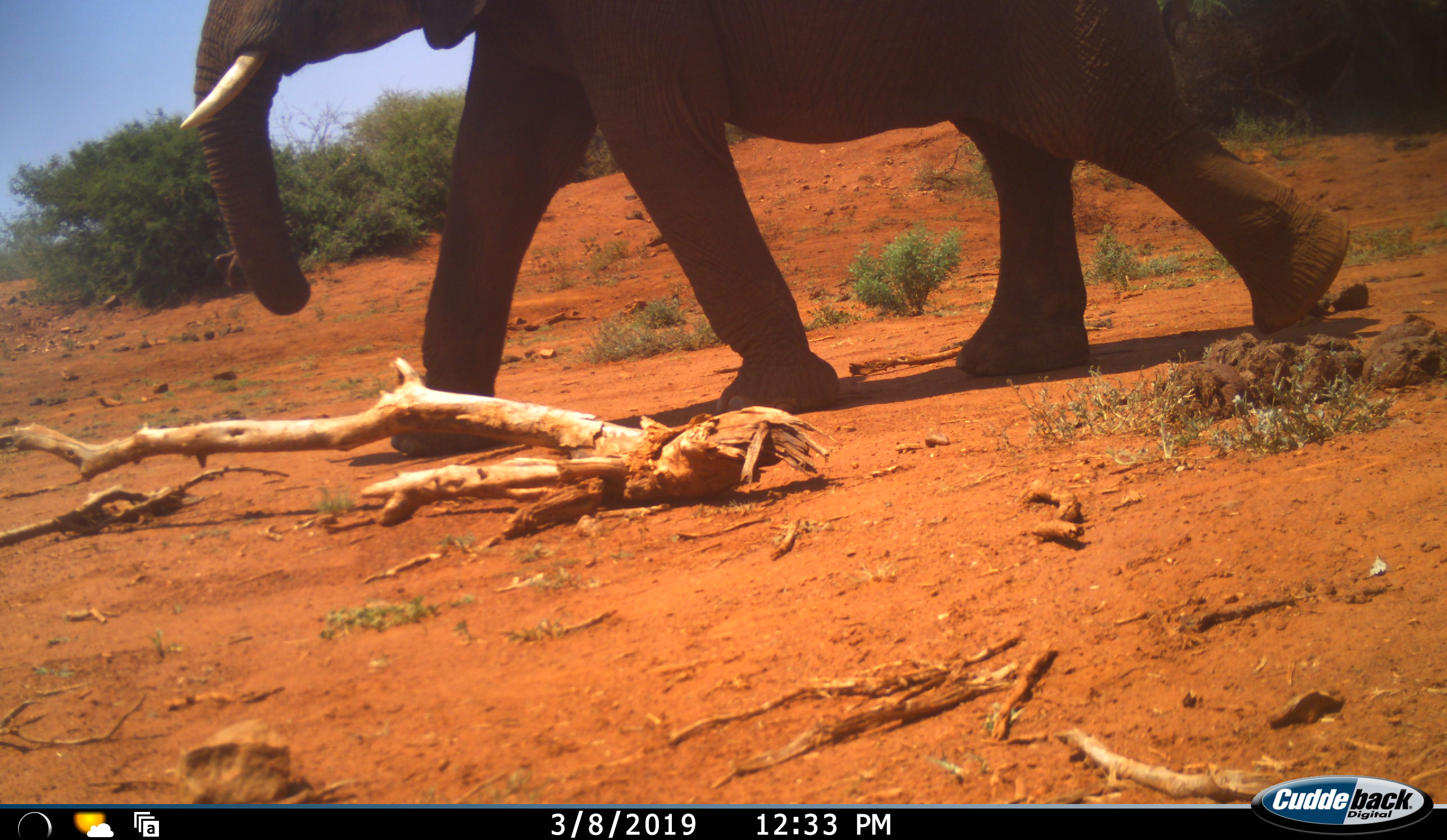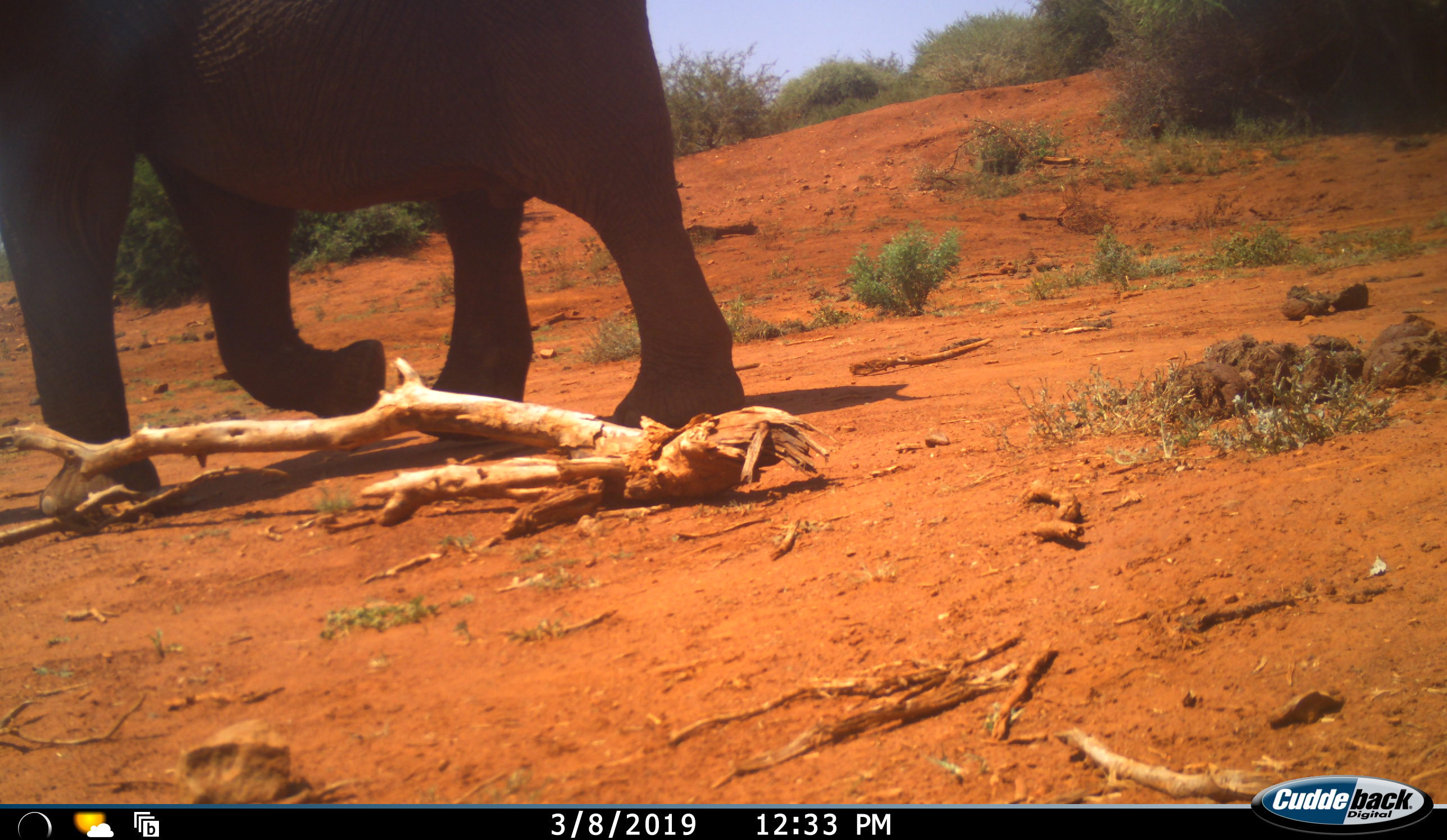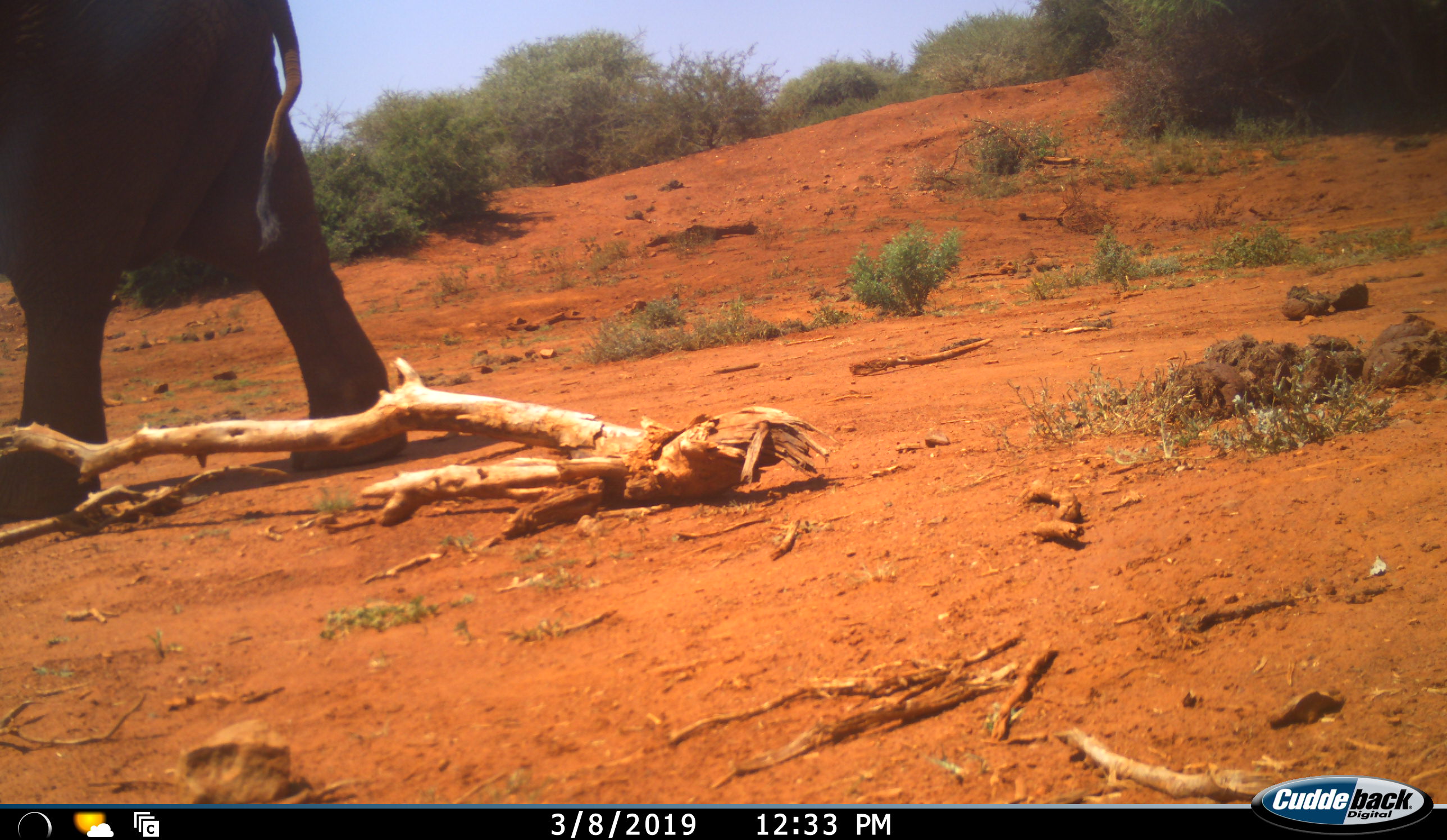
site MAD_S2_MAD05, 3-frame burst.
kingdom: Animalia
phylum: Chordata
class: Mammalia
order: Proboscidea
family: Elephantidae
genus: Loxodonta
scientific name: Loxodonta africana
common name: african bush elephant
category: elephant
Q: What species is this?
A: Elephant (african bush elephant) (Loxodonta africana).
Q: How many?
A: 1.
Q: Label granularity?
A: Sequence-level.